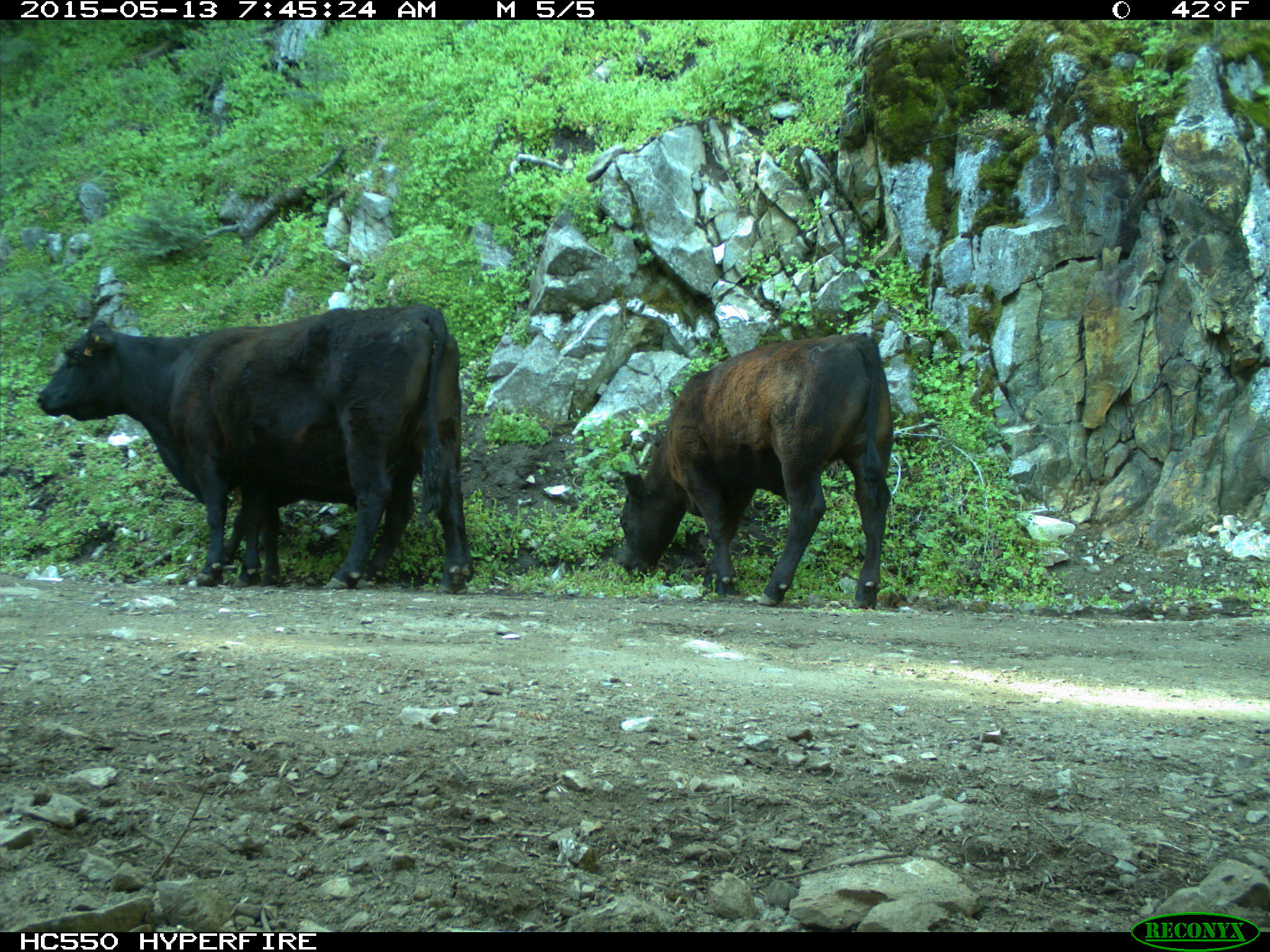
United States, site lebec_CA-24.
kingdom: Animalia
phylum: Chordata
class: Mammalia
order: Artiodactyla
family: Bovidae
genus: Bos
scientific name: Bos taurus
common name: domestic cow